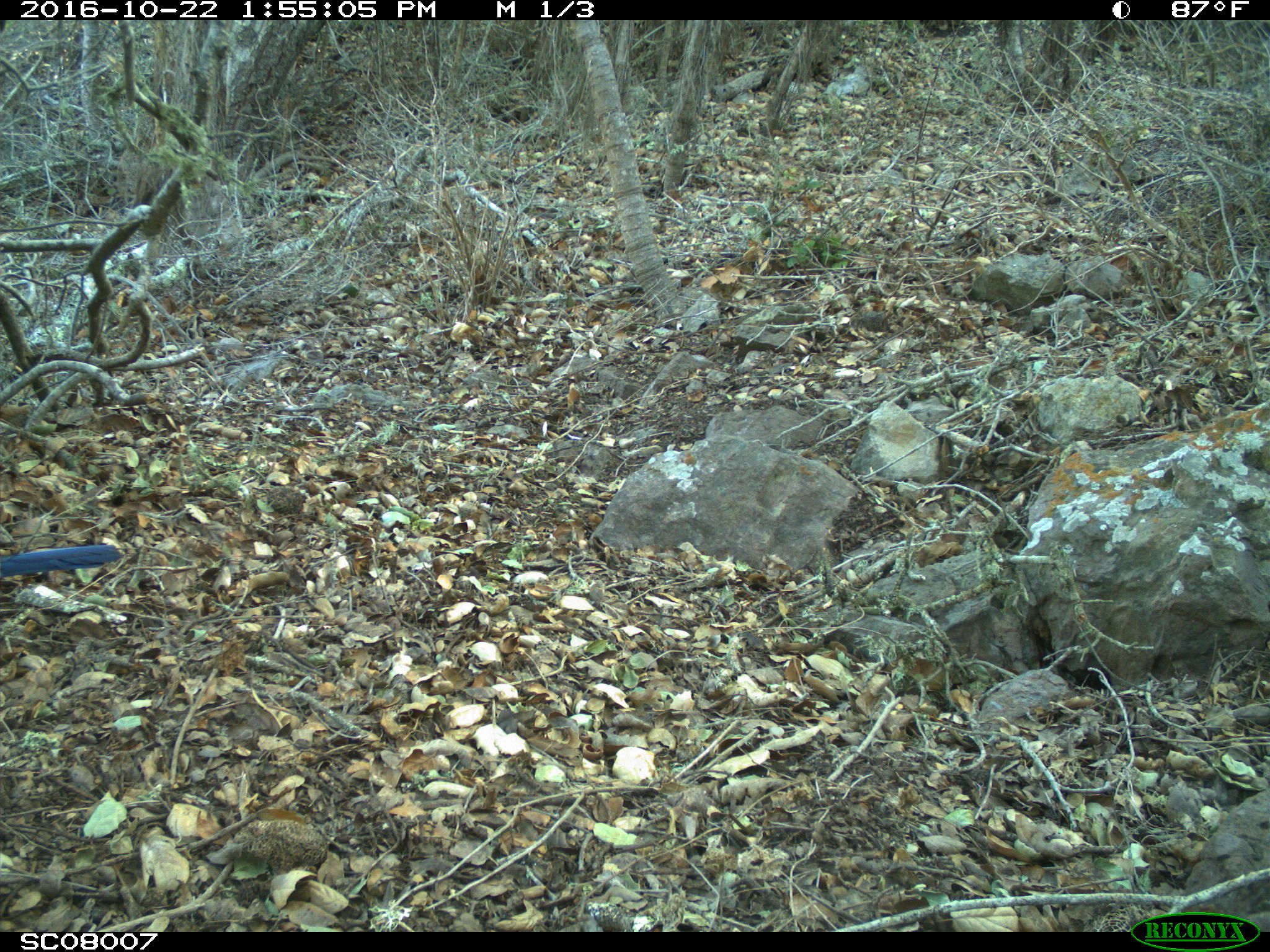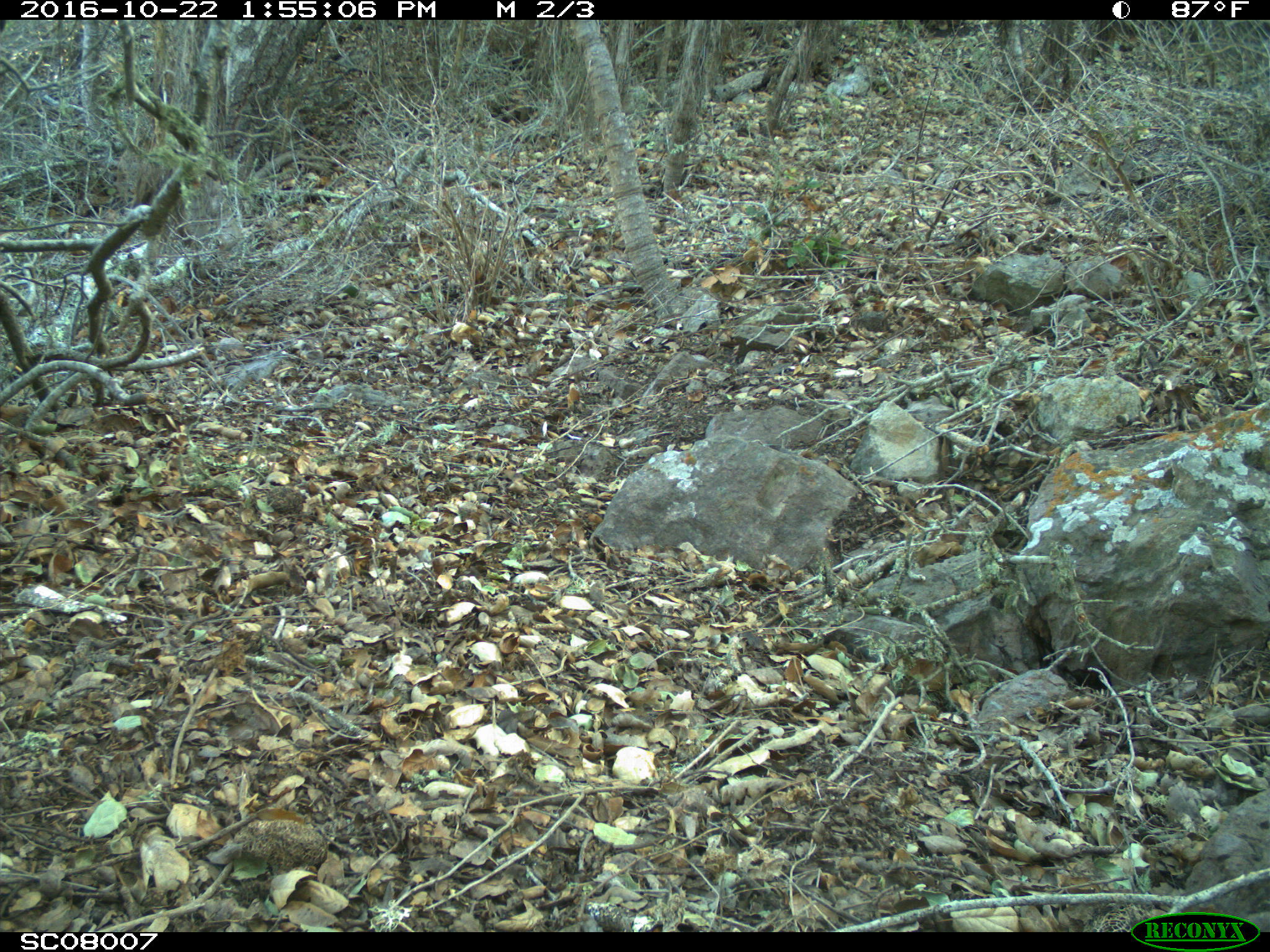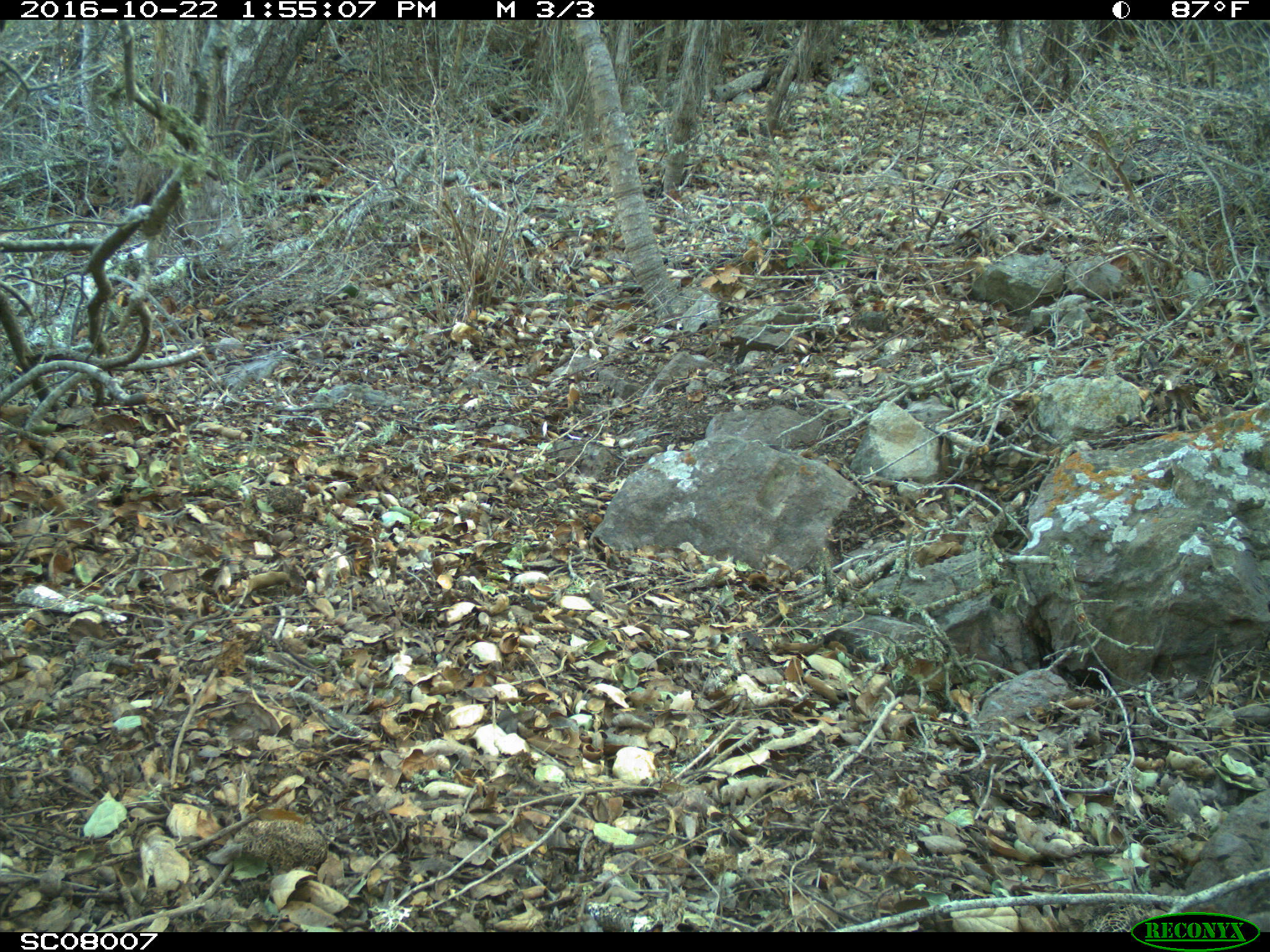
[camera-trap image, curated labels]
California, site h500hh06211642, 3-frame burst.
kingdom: Animalia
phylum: Chordata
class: Aves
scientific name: Aves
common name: bird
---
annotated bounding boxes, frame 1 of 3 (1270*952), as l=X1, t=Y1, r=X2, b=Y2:
bird: l=0, t=544, r=122, b=578